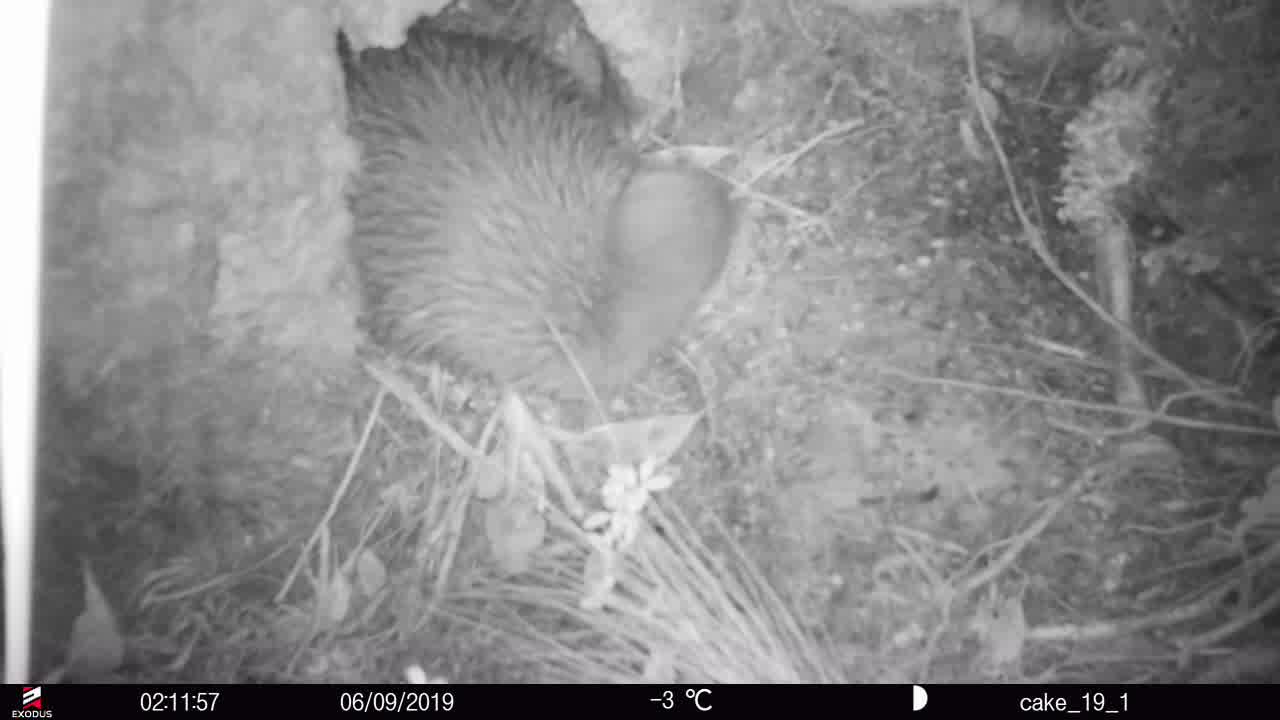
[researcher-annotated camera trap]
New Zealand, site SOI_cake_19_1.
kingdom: Animalia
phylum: Chordata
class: Aves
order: Apterygiformes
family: Apterygidae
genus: Apteryx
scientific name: Apteryx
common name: kiwi